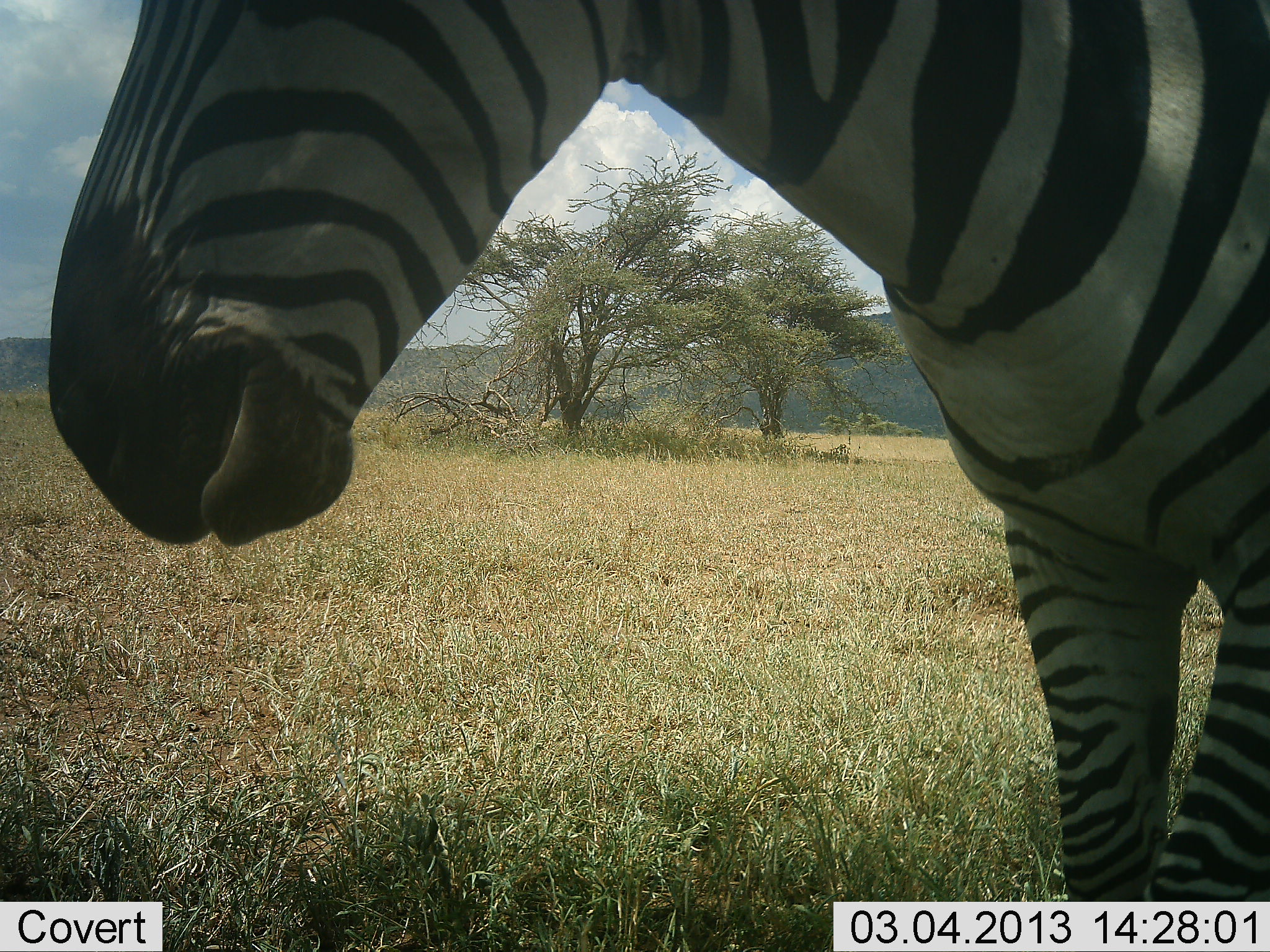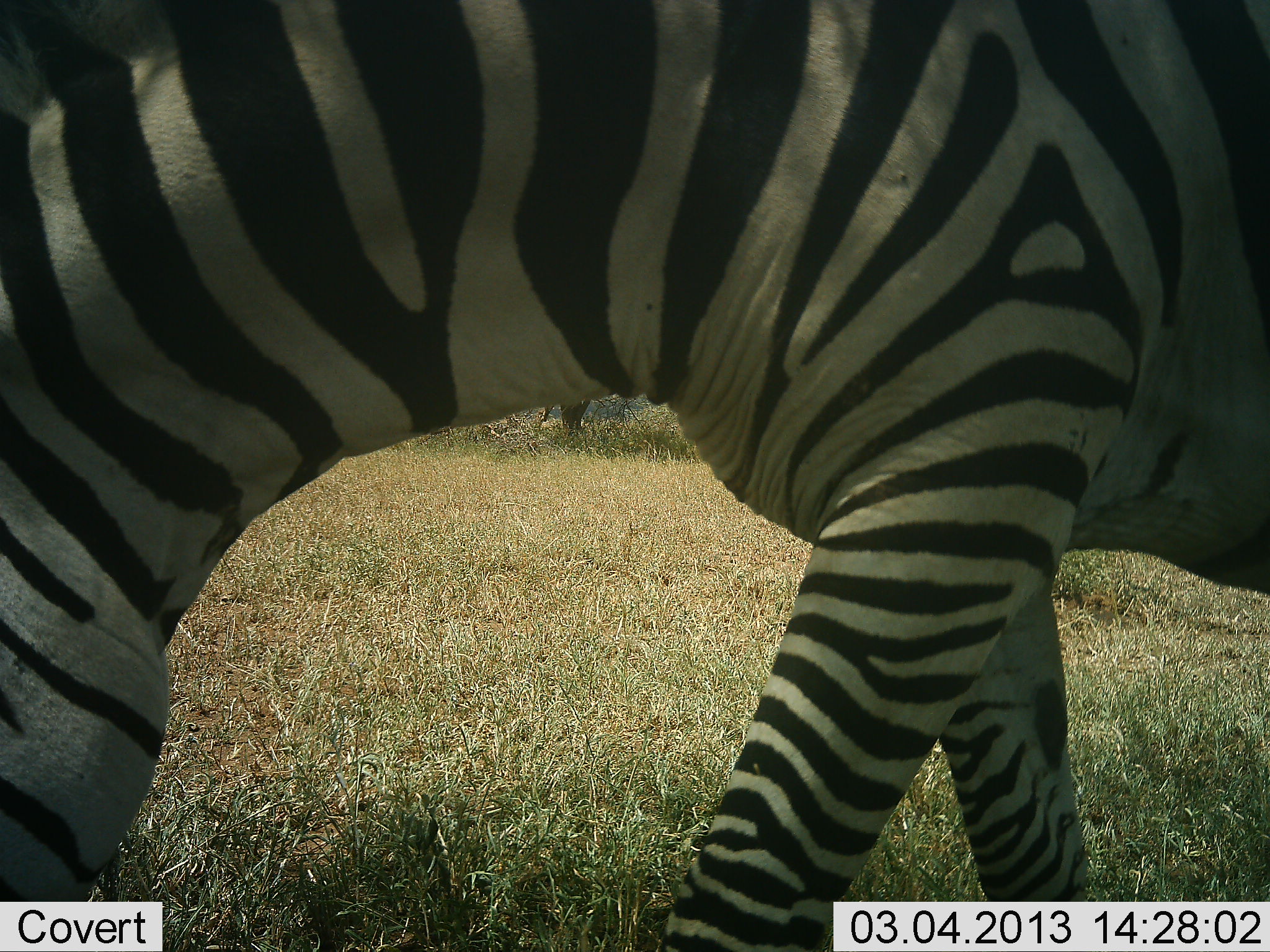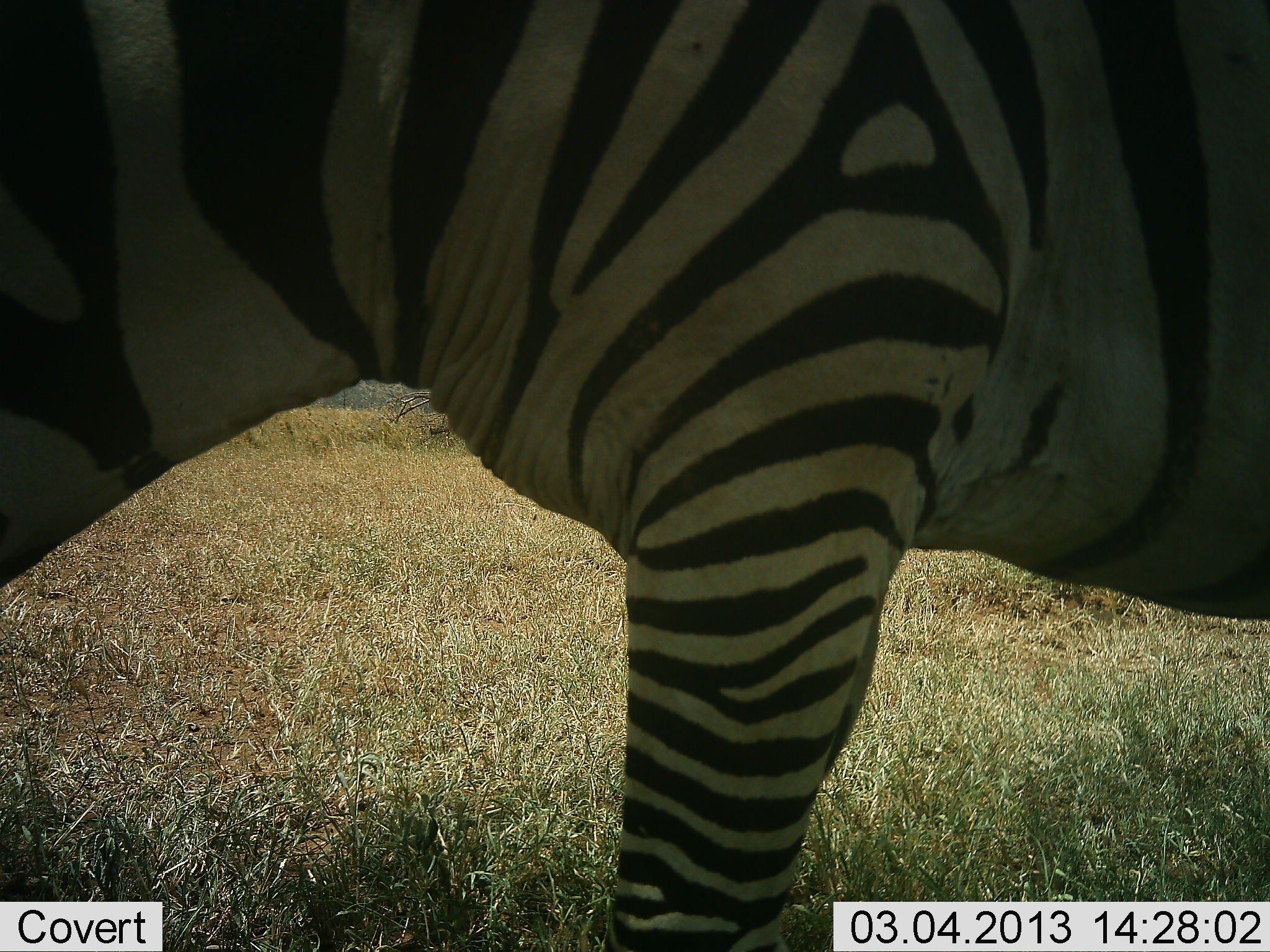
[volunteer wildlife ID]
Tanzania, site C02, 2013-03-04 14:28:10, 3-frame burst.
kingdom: Animalia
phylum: Chordata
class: Mammalia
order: Perissodactyla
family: Equidae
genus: Equus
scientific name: Equus quagga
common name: plains zebra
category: zebra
Zebra (plains zebra) (Equus quagga), count 1. Behavior (volunteer vote fractions): standing 89%, resting 0%, moving 6%, interacting 0%. Young present (vote fraction): 0%. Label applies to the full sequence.